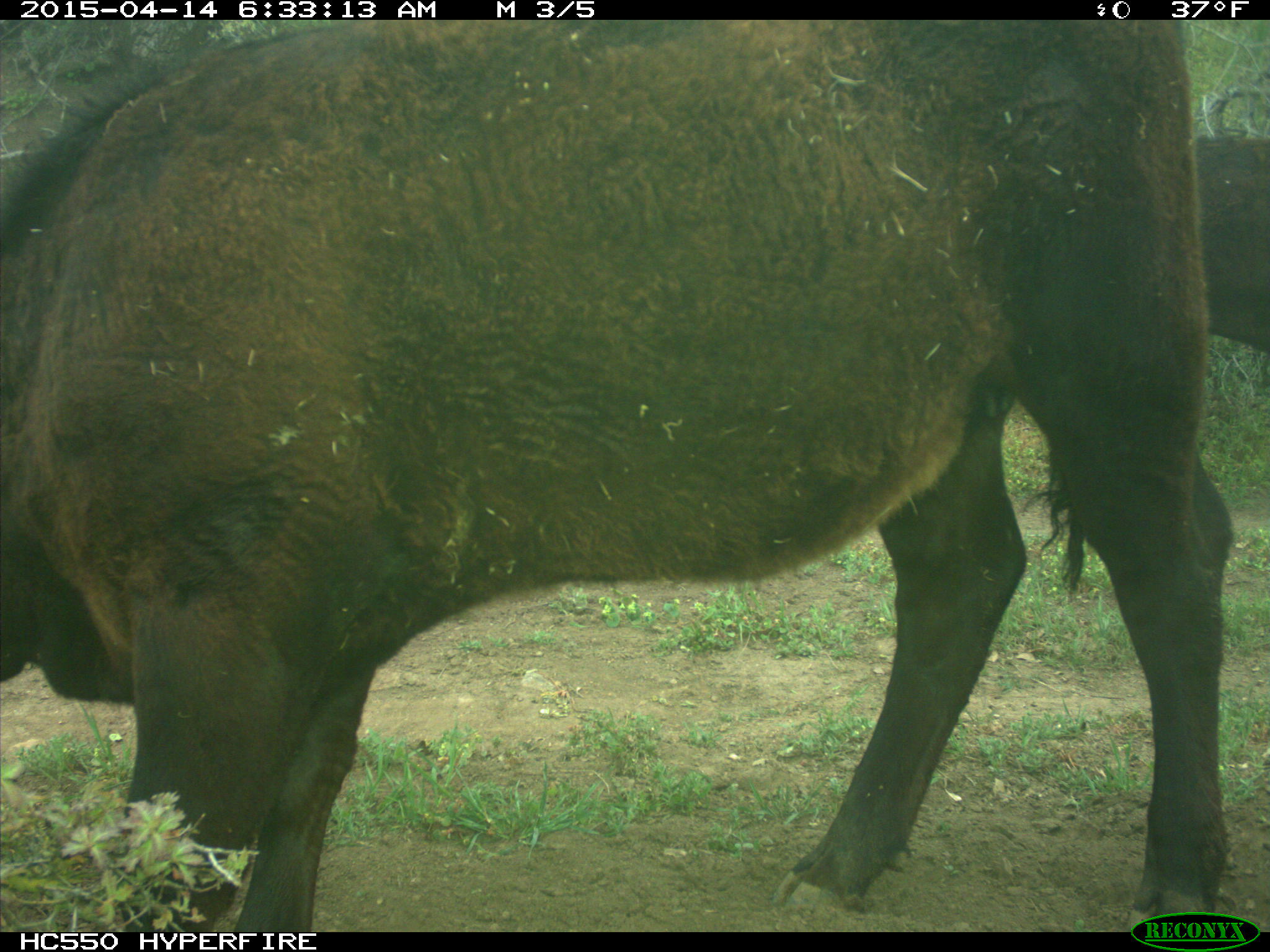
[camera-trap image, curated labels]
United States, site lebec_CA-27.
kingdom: Animalia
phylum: Chordata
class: Mammalia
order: Artiodactyla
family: Bovidae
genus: Bos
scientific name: Bos taurus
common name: domestic cow